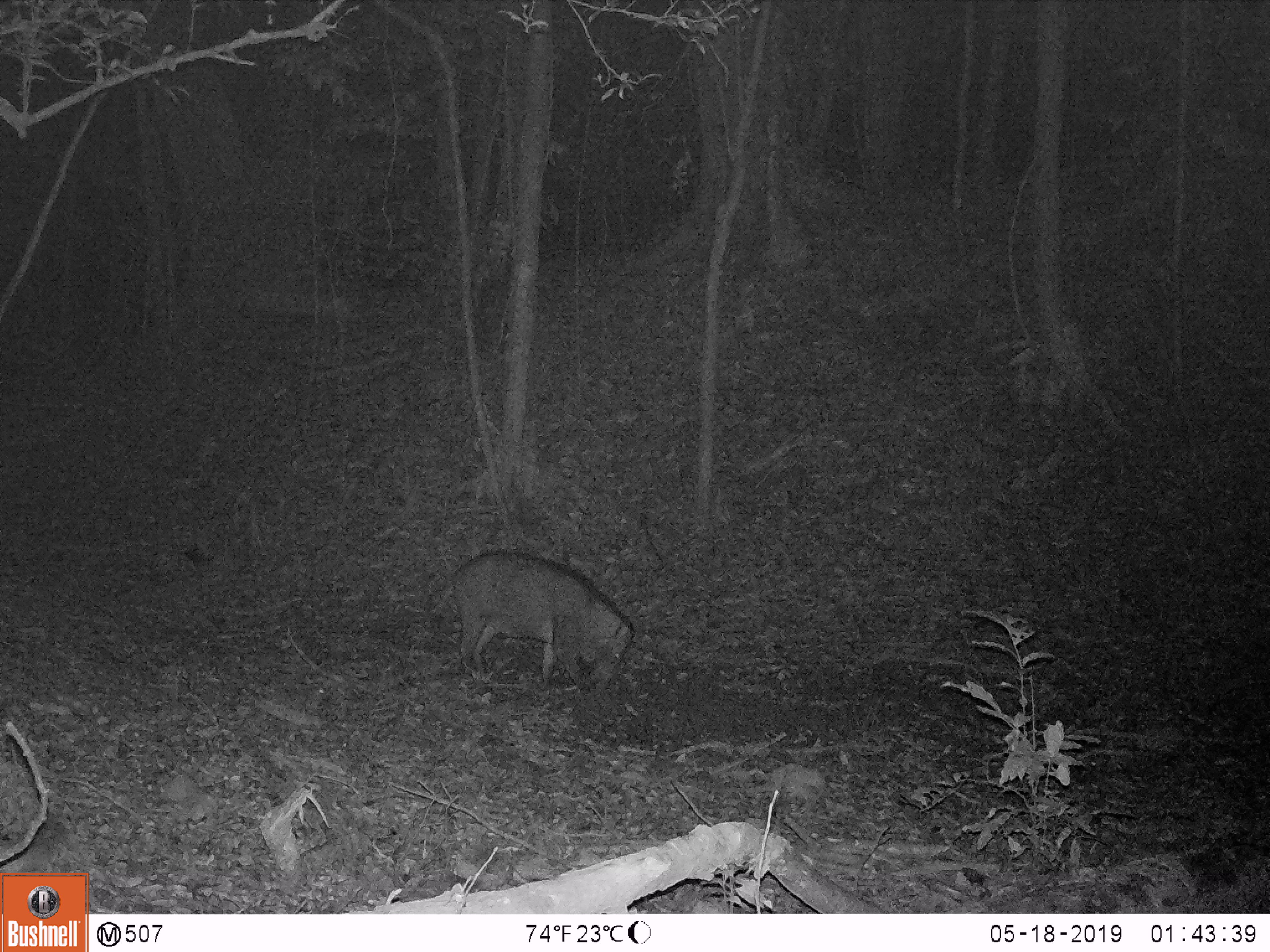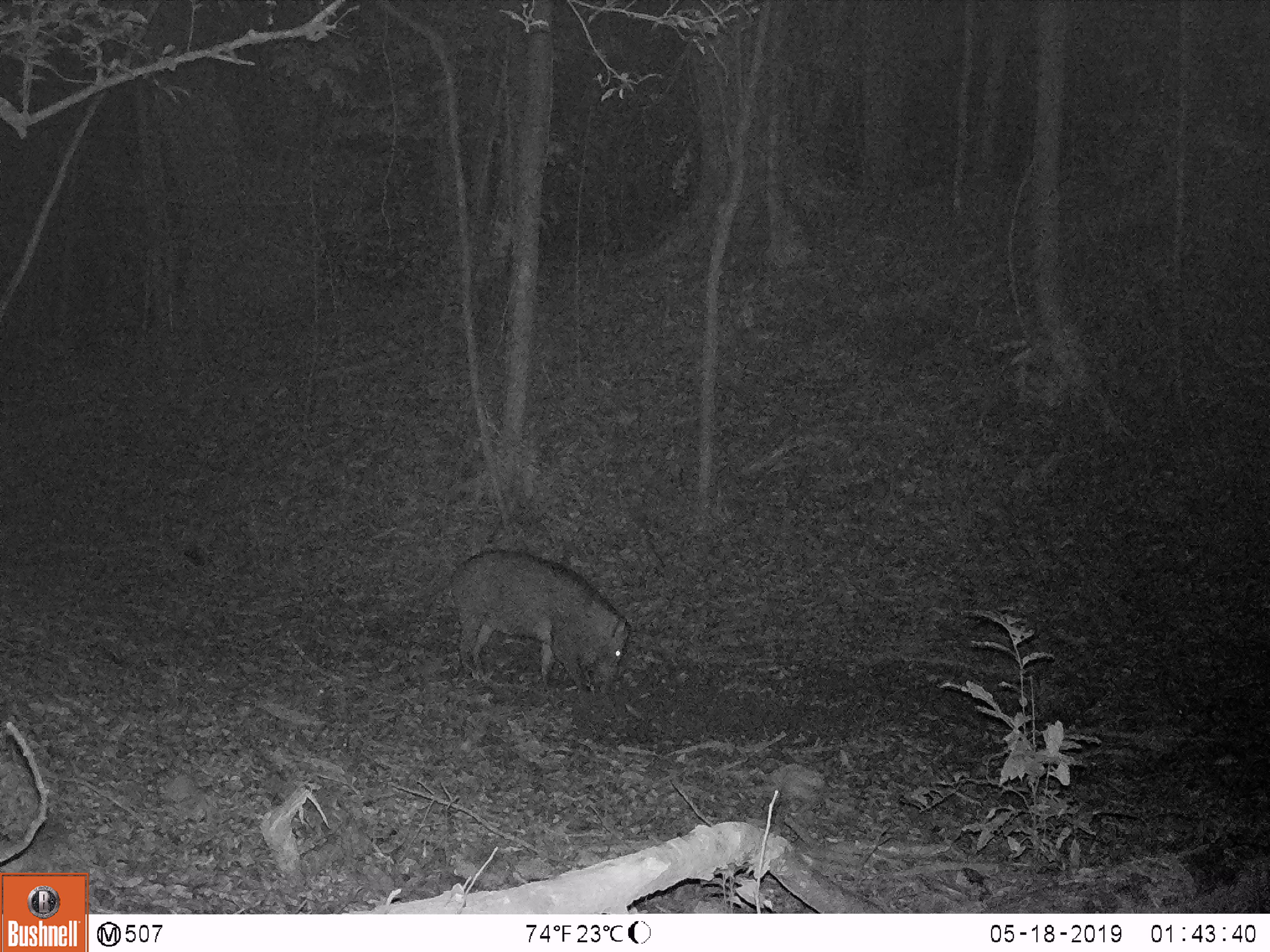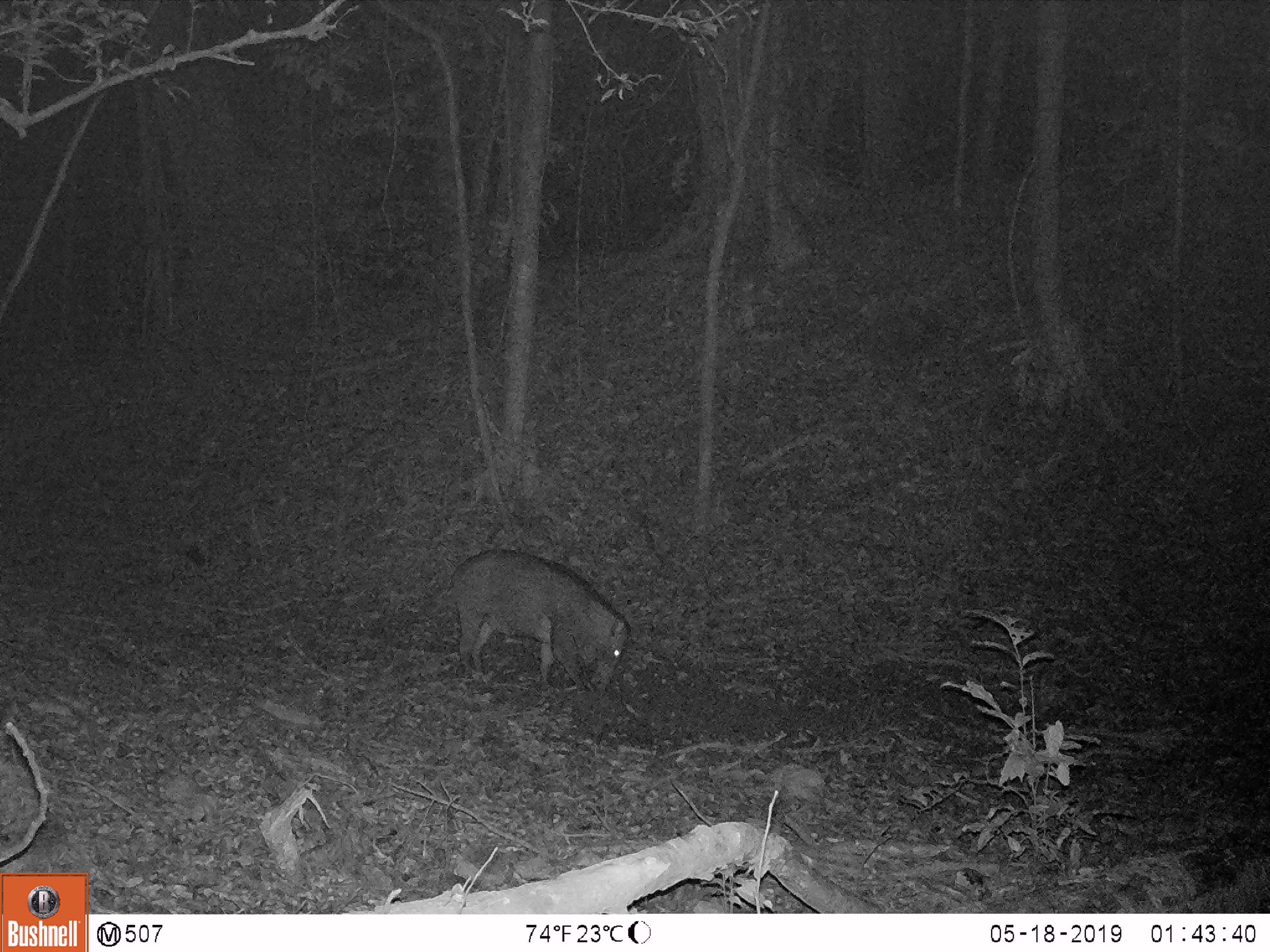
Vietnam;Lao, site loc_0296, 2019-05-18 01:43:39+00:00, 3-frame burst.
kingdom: Animalia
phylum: Chordata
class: Mammalia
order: Artiodactyla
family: Suidae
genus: Sus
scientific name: Sus scrofa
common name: eurasian wild pig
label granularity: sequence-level